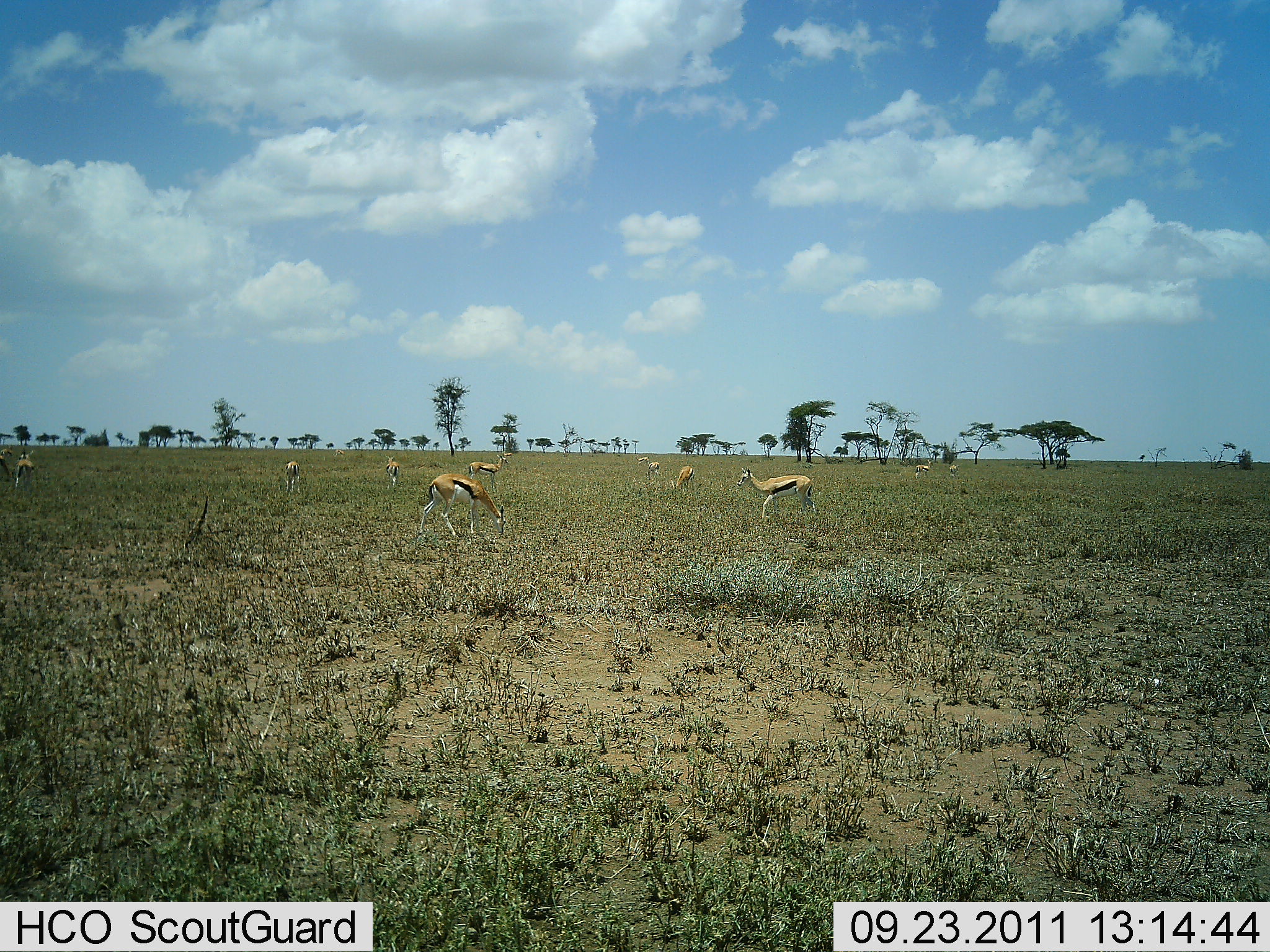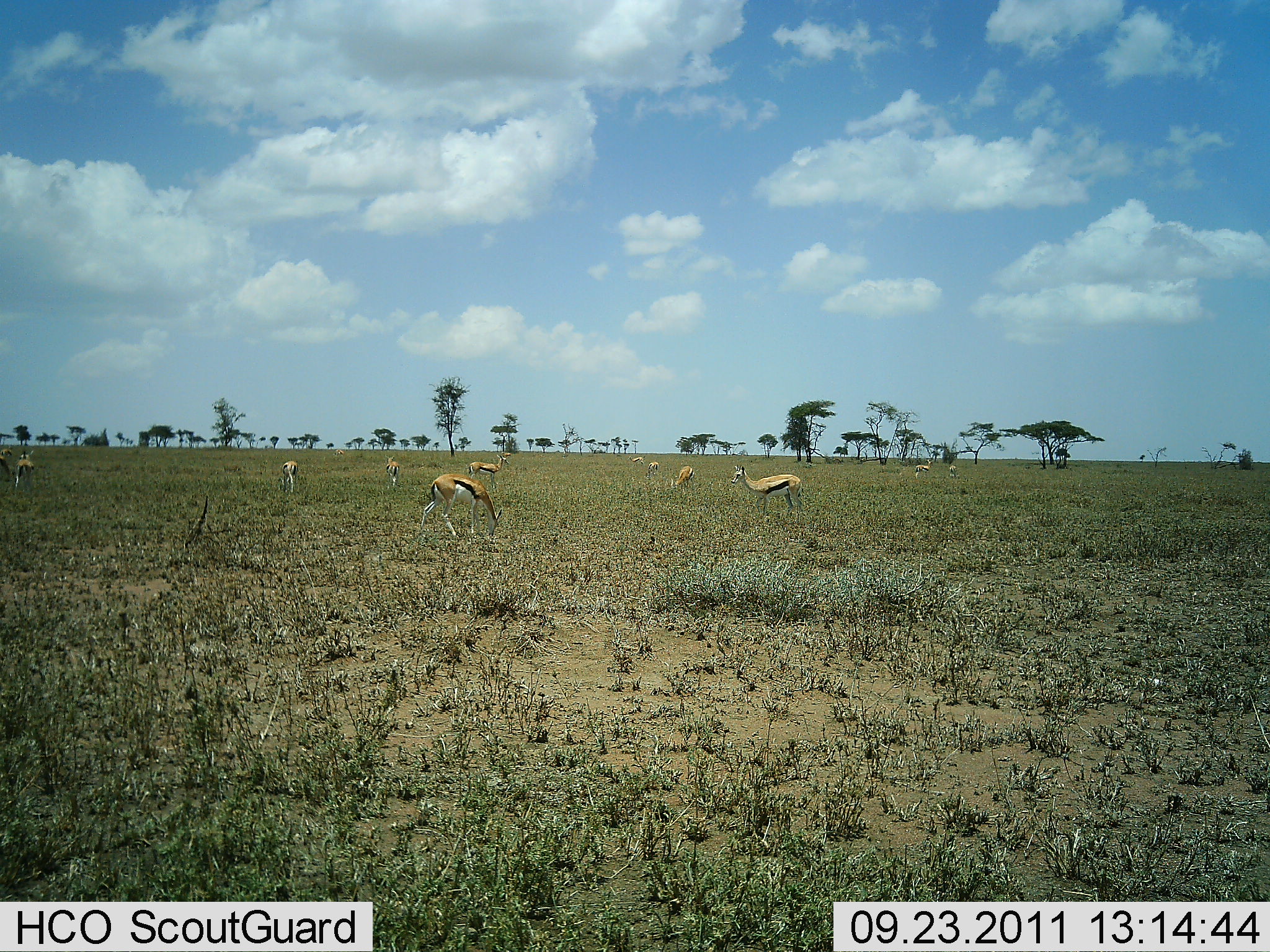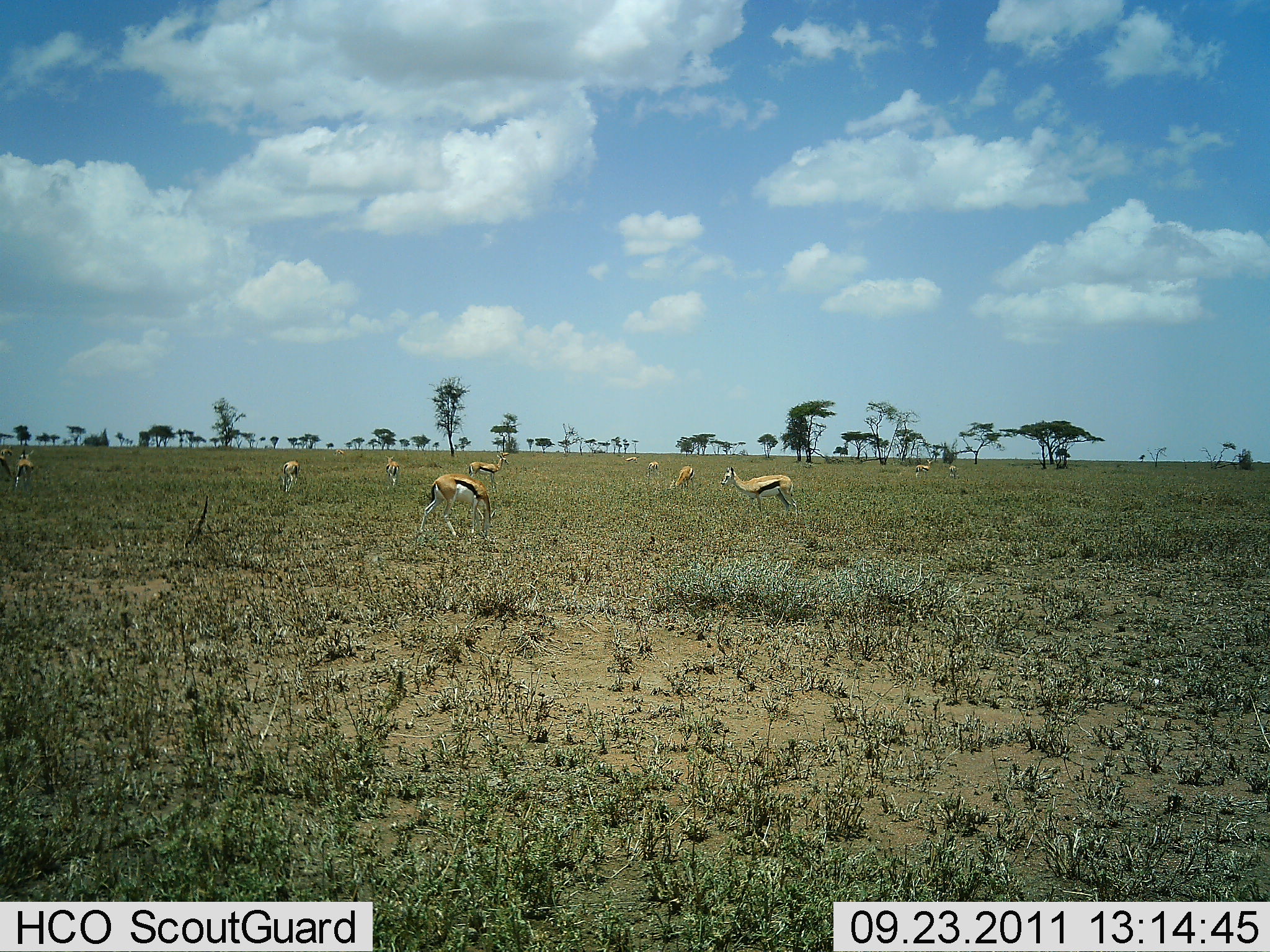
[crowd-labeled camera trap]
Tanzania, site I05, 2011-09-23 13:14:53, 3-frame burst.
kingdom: Animalia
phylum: Chordata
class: Mammalia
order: Artiodactyla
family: Bovidae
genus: Eudorcas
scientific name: Eudorcas thomsonii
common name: thomson's gazelle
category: gazellethomsons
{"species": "gazellethomsons (thomson's gazelle) (Eudorcas thomsonii)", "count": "11-50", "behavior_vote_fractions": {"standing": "79%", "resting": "0%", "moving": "21%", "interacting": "0%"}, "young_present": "0%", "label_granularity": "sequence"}